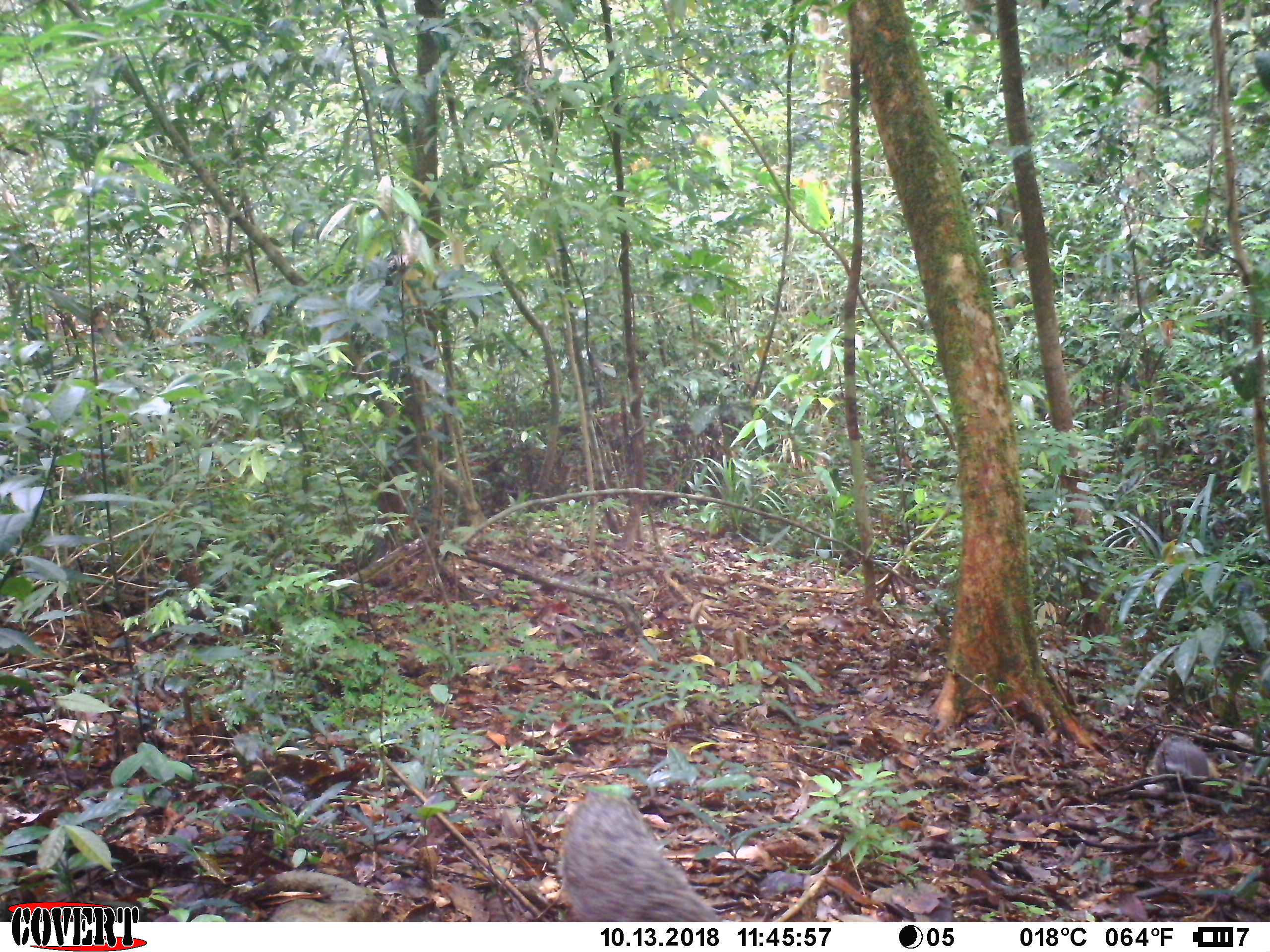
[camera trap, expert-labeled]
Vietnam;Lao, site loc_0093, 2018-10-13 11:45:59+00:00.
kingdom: Animalia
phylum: Chordata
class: Mammalia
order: Carnivora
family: Herpestidae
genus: Urva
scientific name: Urva urva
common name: crab-eating mongoose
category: crab eating mongoose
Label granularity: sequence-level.